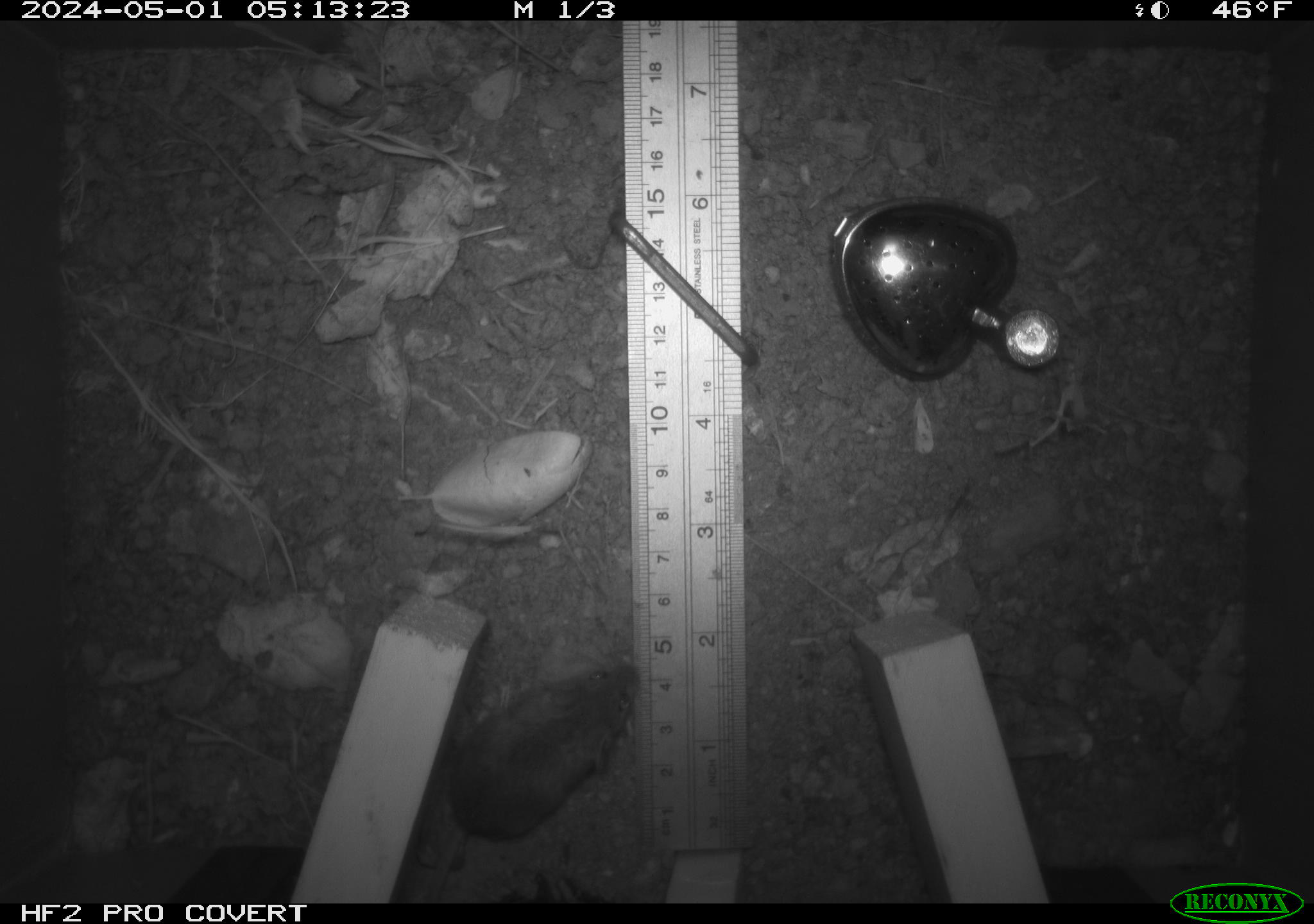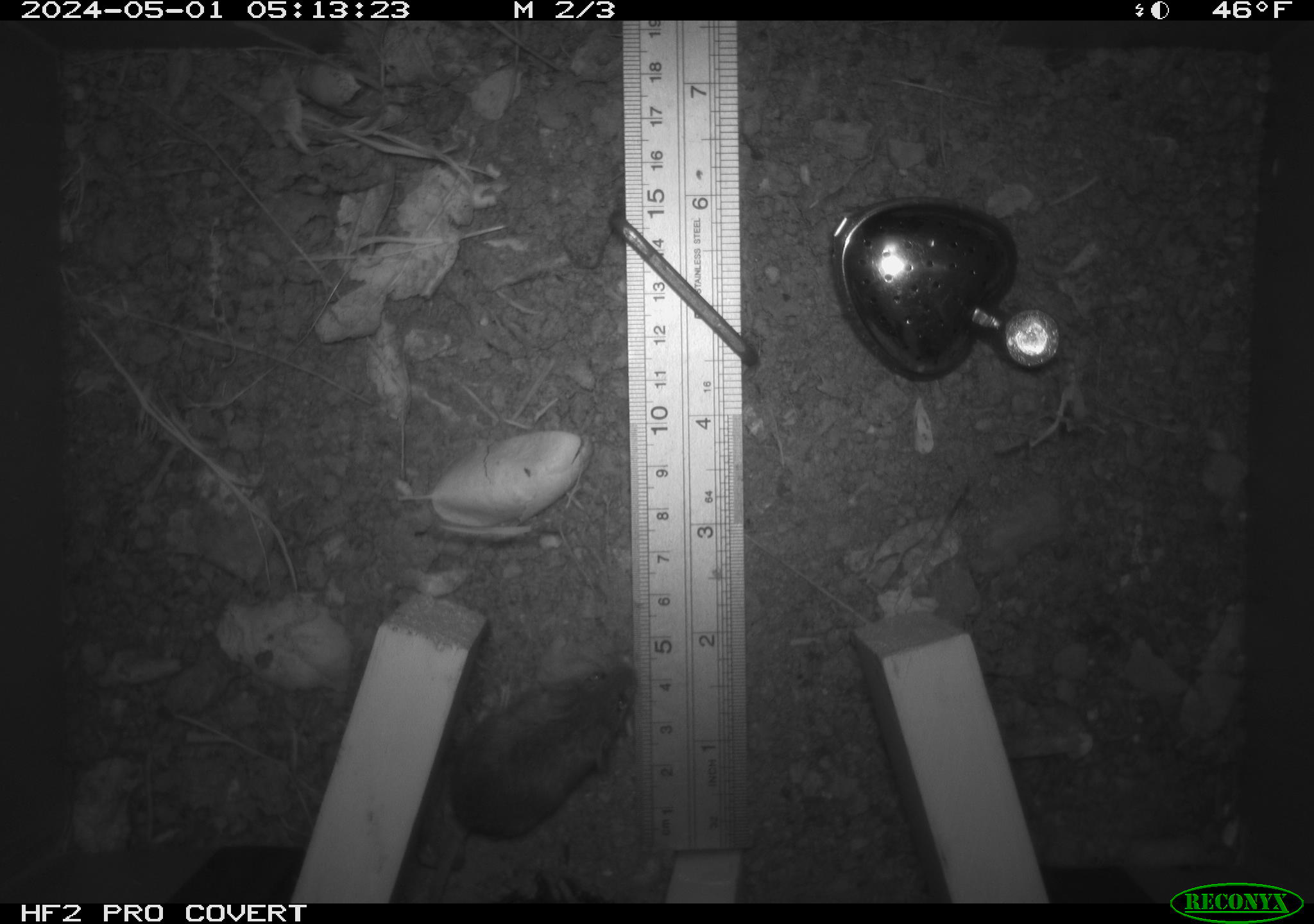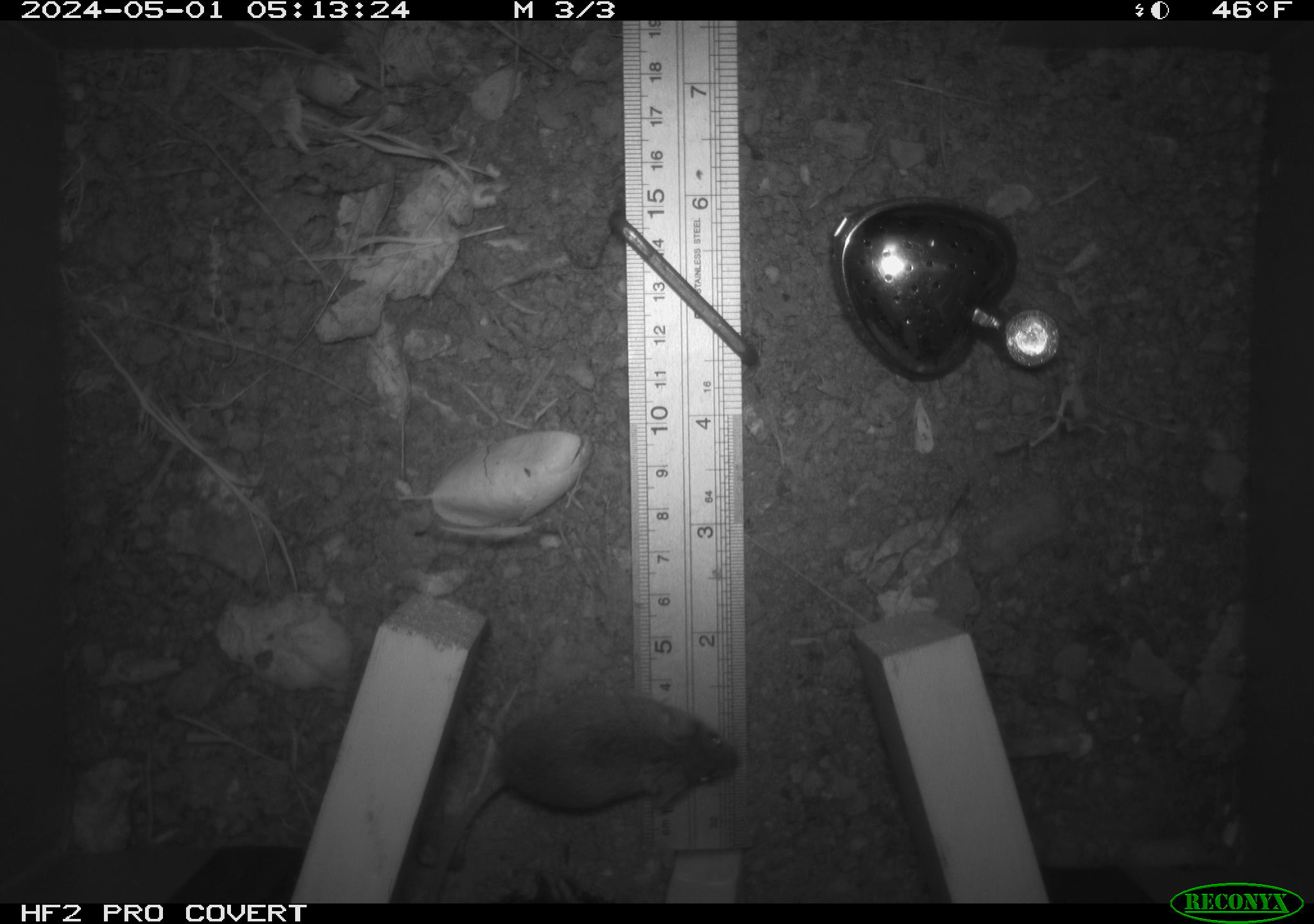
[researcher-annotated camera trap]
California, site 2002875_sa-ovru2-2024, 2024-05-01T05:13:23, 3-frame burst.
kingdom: Animalia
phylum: Chordata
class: Mammalia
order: Rodentia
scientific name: Rodentia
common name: rodent